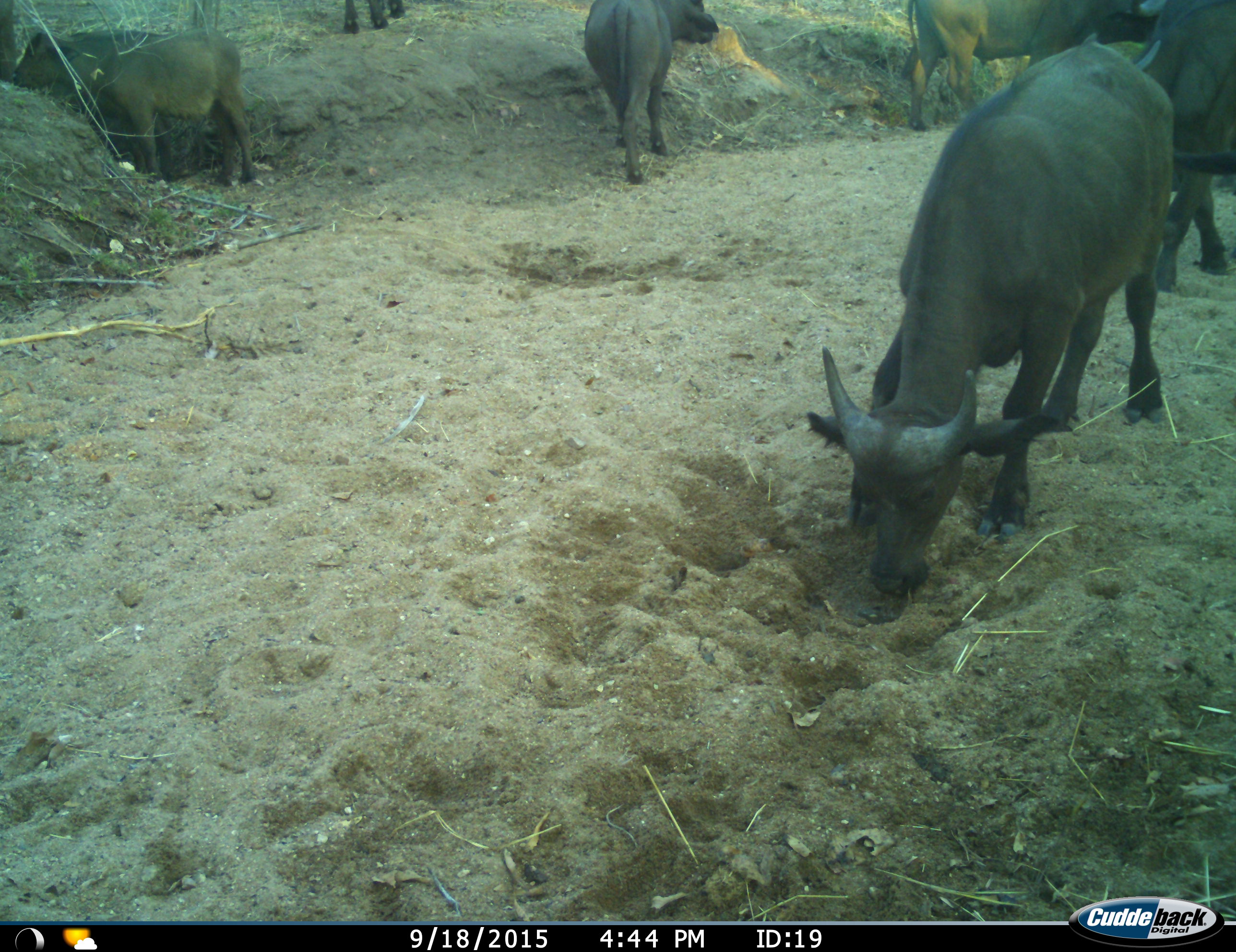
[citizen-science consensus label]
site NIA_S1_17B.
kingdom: Animalia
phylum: Chordata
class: Mammalia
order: Artiodactyla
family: Bovidae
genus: Syncerus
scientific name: Syncerus caffer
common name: african buffalo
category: buffalo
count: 6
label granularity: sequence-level